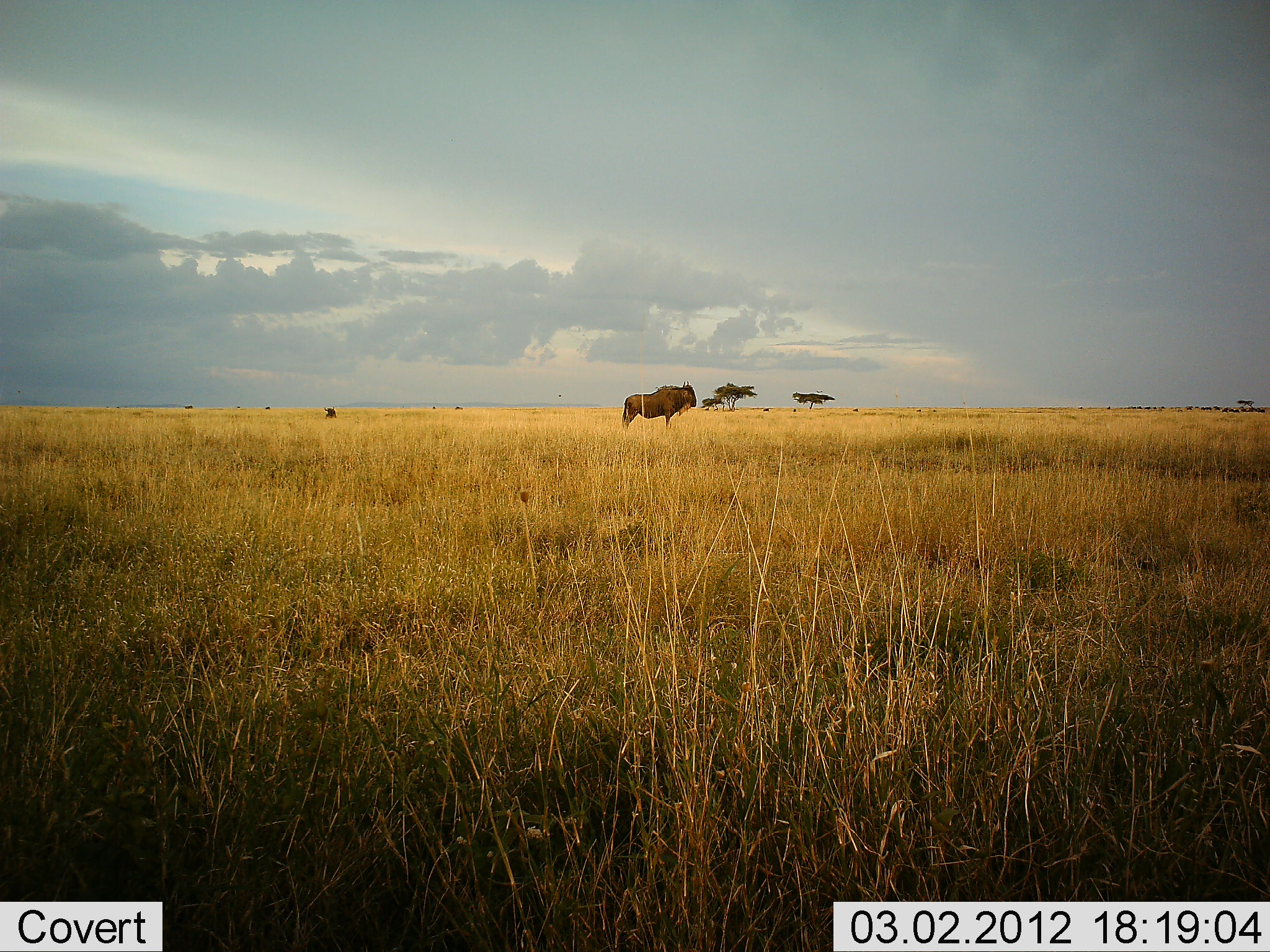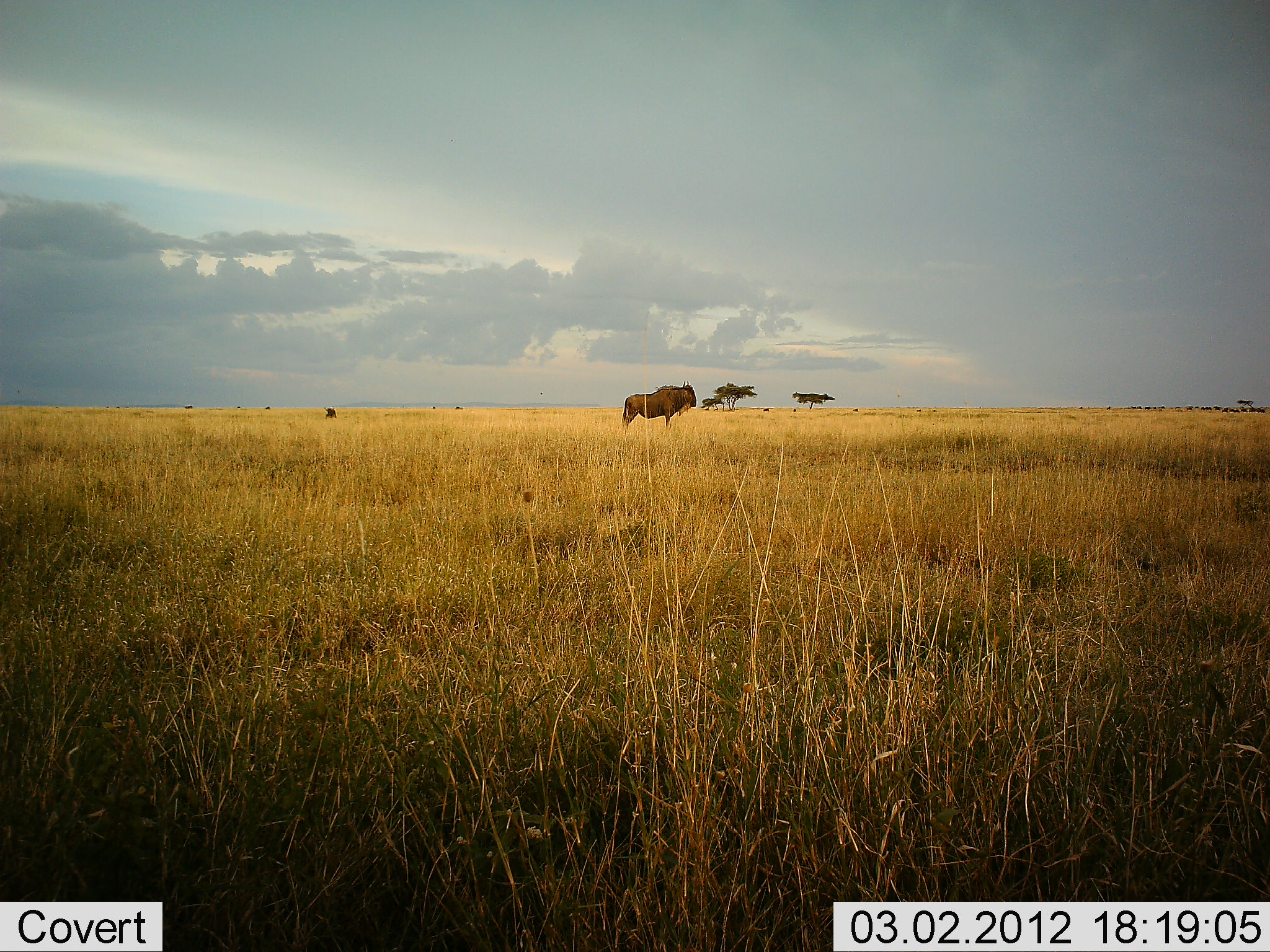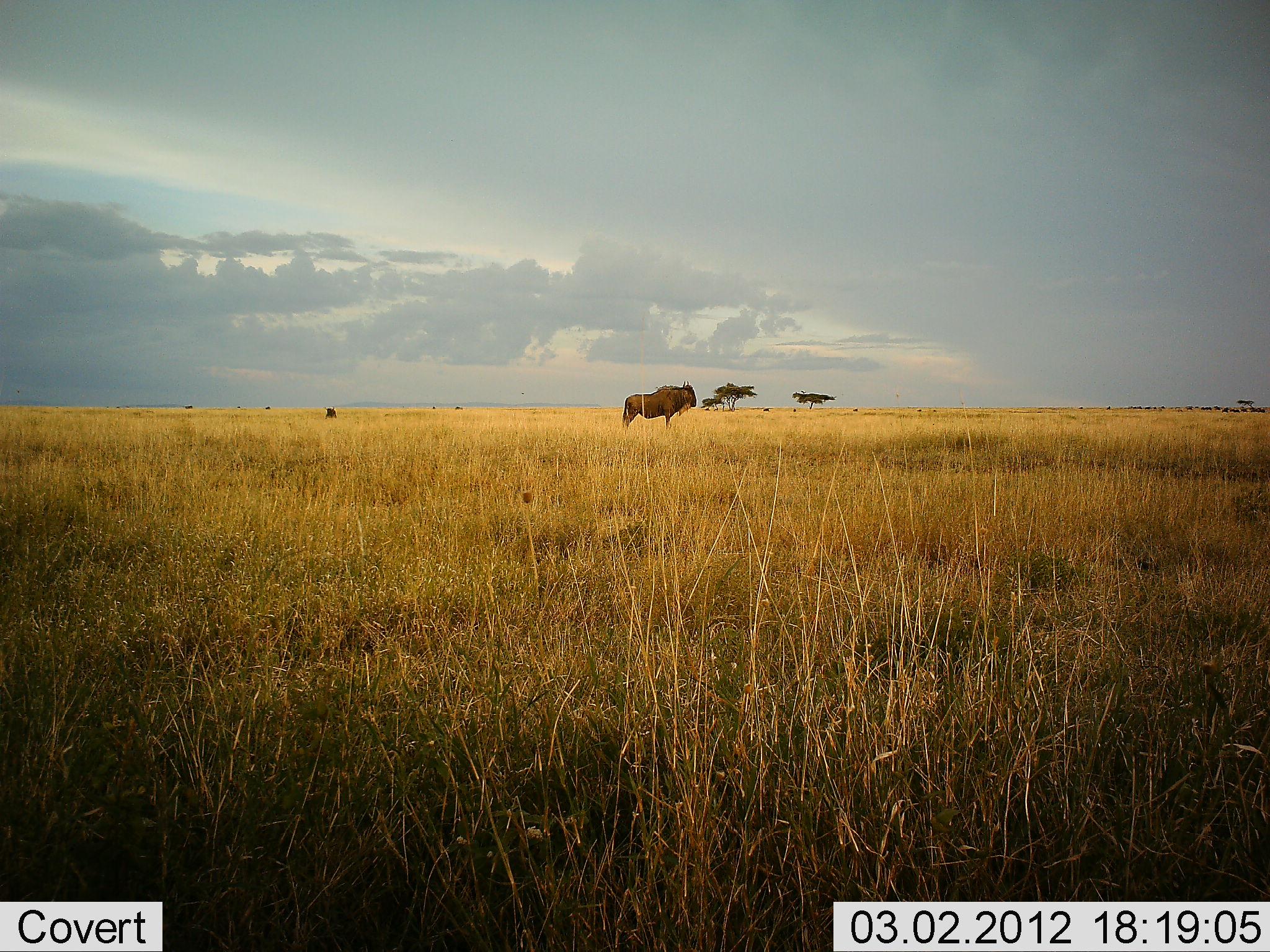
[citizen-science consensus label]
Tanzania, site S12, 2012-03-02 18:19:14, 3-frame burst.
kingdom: Animalia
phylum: Chordata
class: Mammalia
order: Artiodactyla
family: Bovidae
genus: Connochaetes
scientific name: Connochaetes taurinus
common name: blue wildebeest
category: wildebeest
Wildebeest (blue wildebeest) (Connochaetes taurinus), count 1. Behavior (volunteer vote fractions): standing 100%, resting 6%, moving 0%, interacting 0%. Young present (vote fraction): 0%. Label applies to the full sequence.